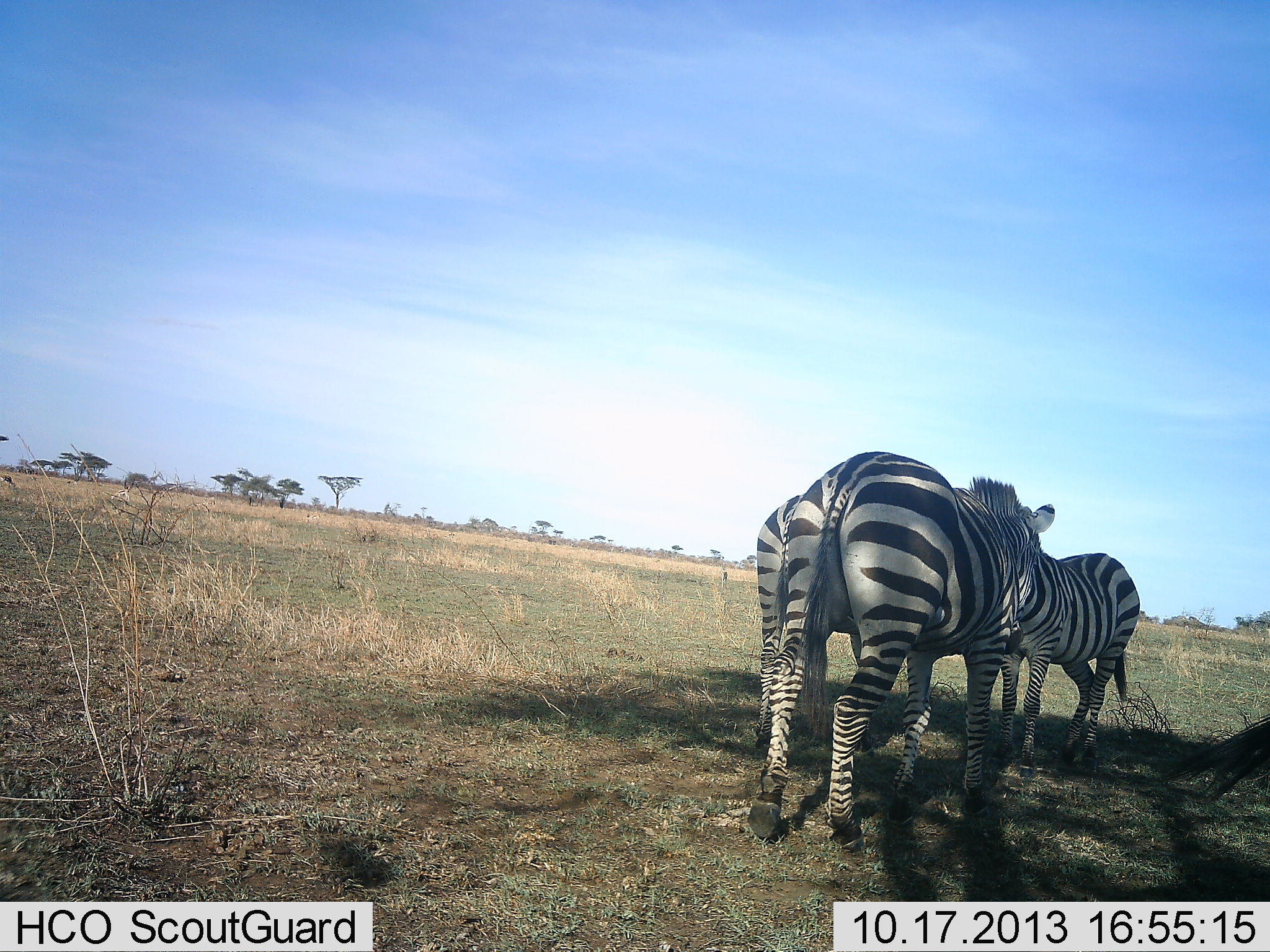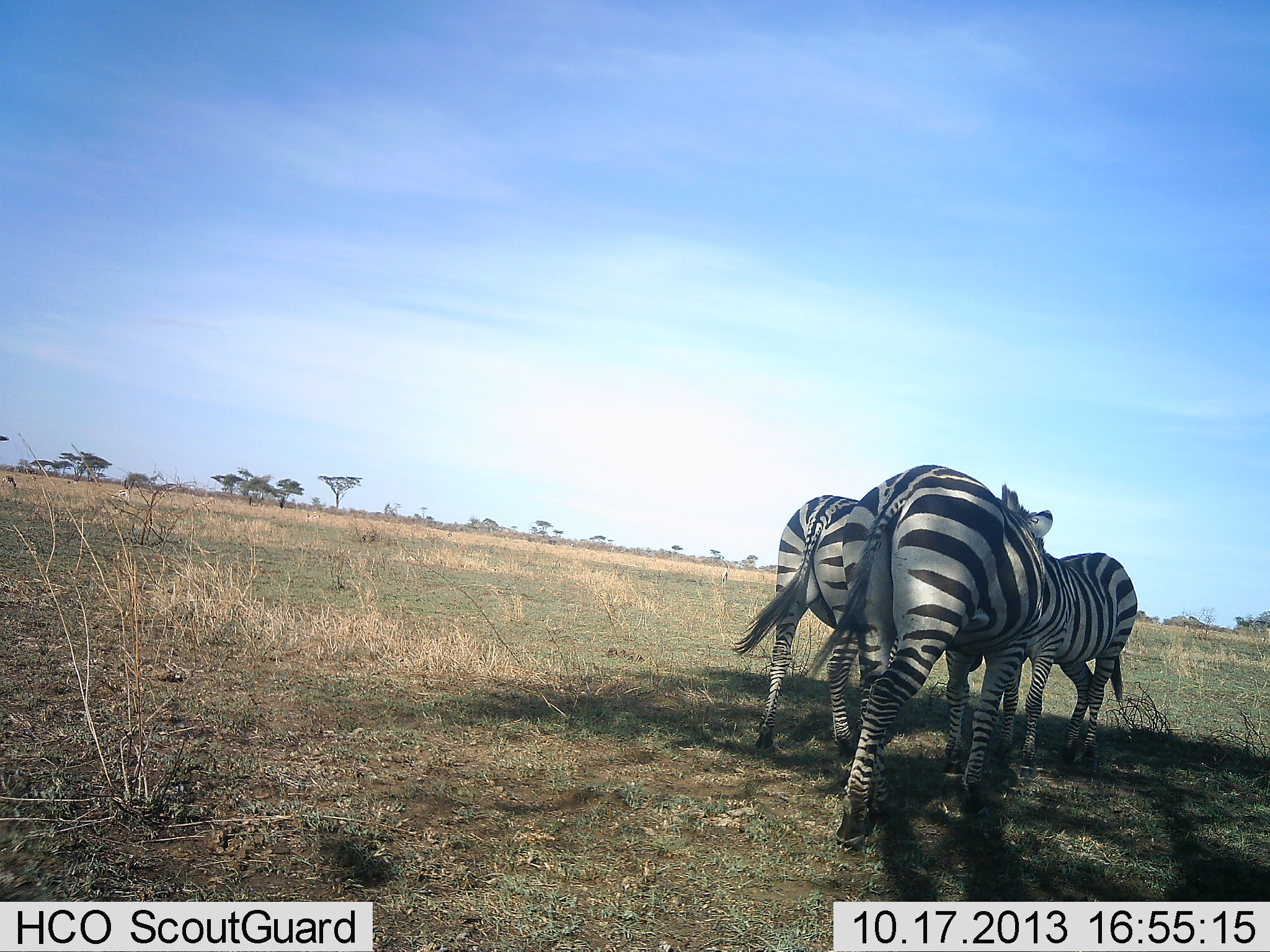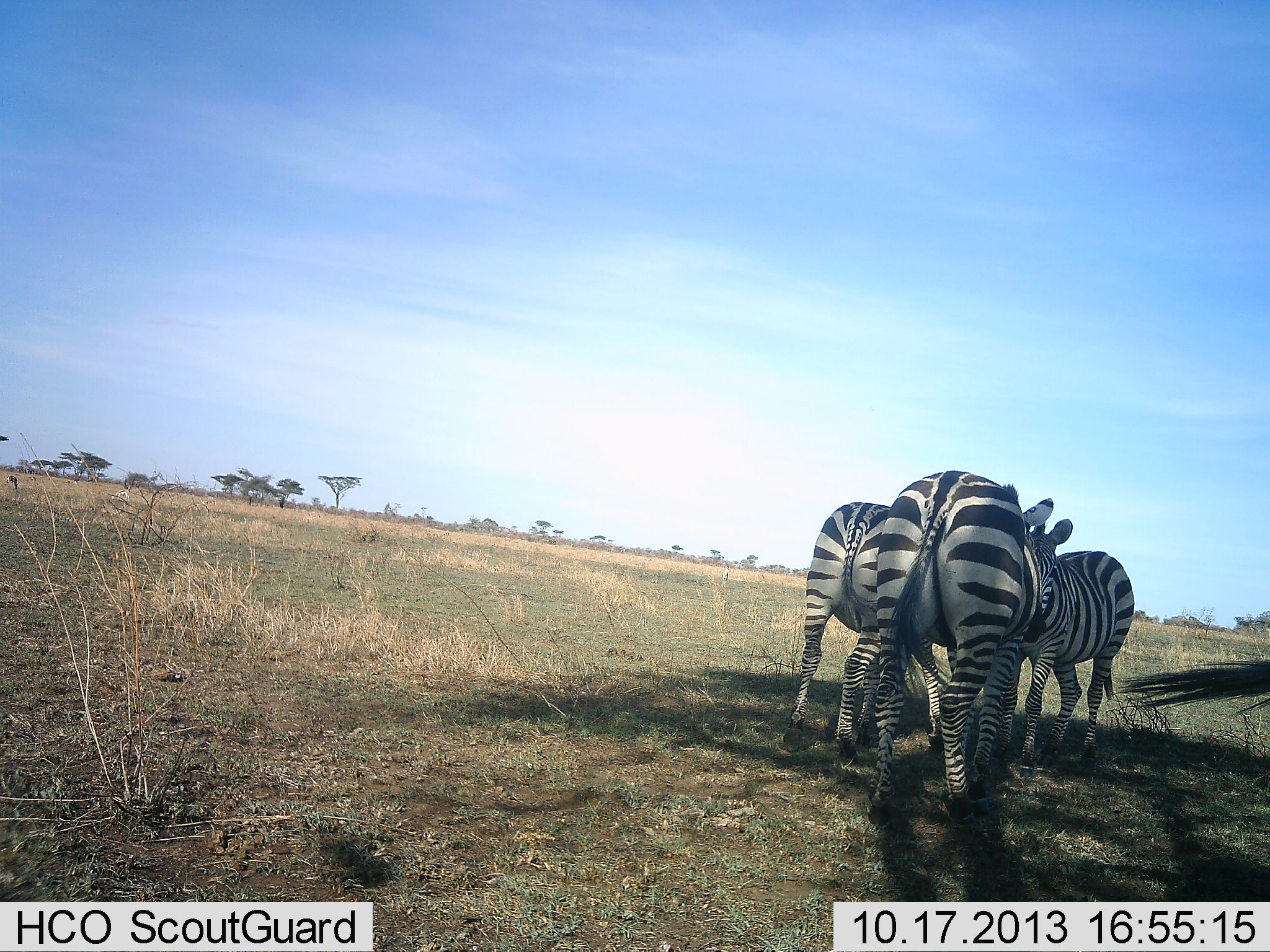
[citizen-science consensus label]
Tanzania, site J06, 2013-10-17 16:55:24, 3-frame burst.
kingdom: Animalia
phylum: Chordata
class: Mammalia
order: Perissodactyla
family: Equidae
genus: Equus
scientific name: Equus quagga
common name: plains zebra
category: zebra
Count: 4.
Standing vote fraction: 60%.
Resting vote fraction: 0%.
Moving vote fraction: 40%.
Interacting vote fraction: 60%.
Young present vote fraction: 0%.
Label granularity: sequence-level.